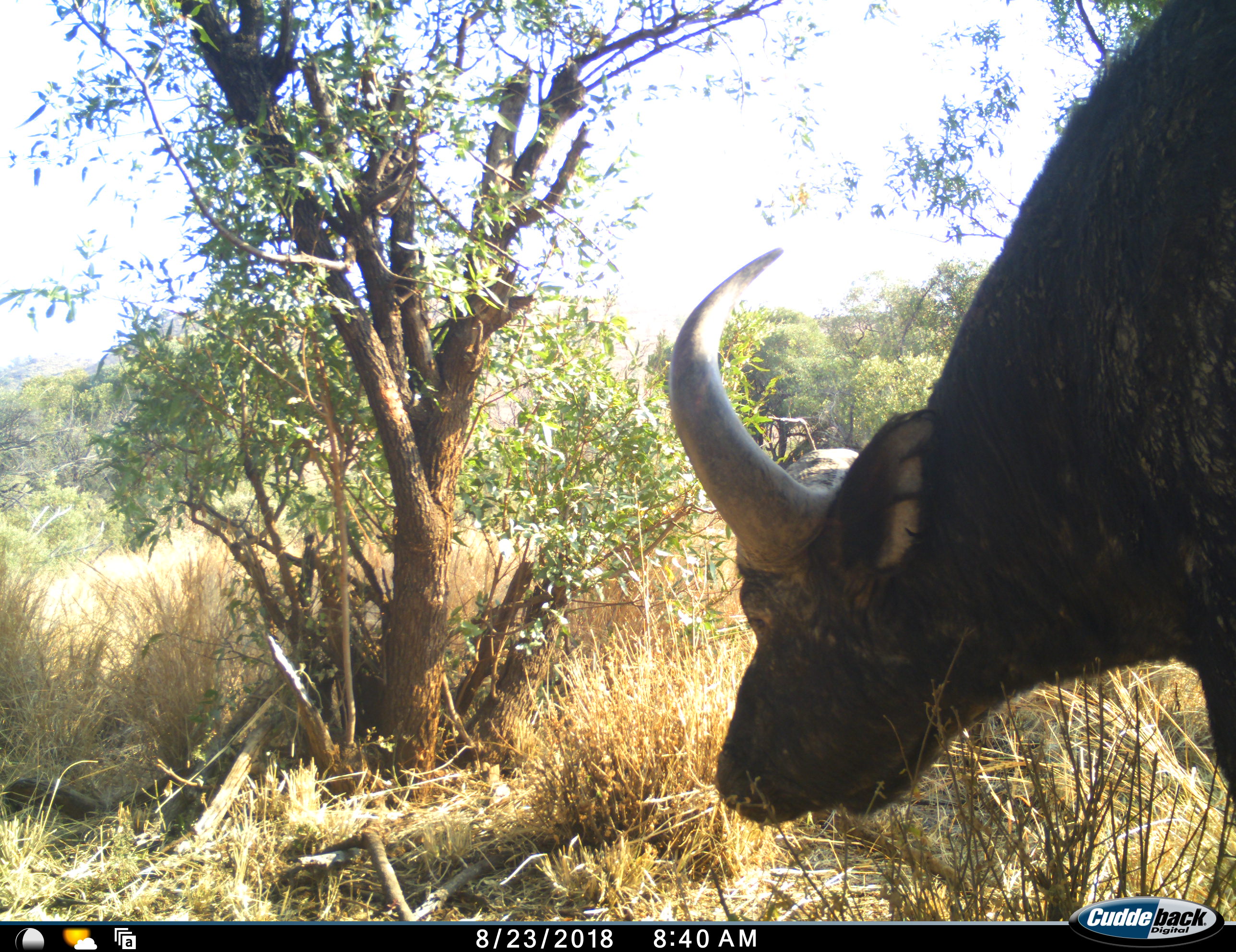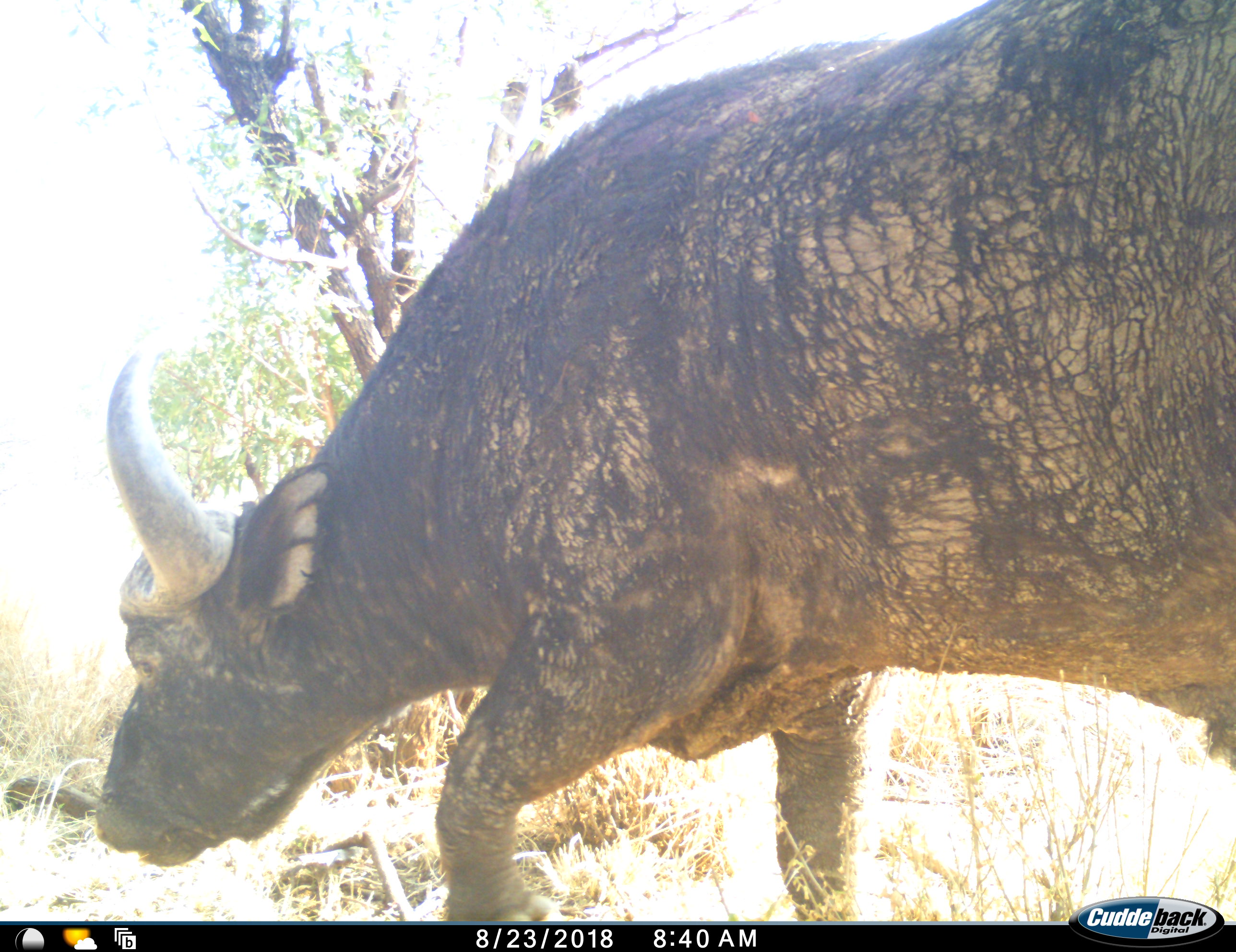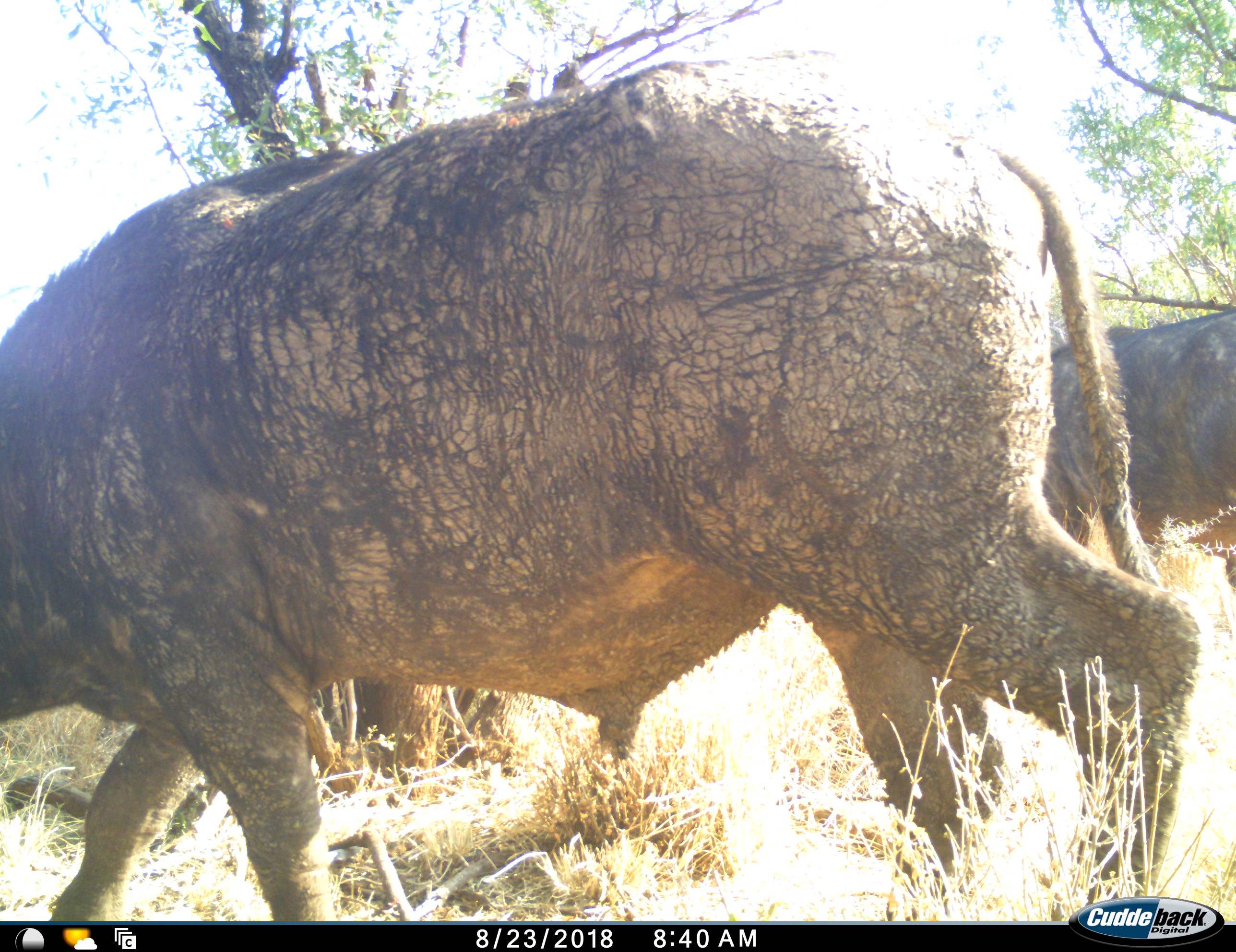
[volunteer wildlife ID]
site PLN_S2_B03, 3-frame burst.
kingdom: Animalia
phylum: Chordata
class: Mammalia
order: Artiodactyla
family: Bovidae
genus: Syncerus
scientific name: Syncerus caffer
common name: african buffalo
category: buffalo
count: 2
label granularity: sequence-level